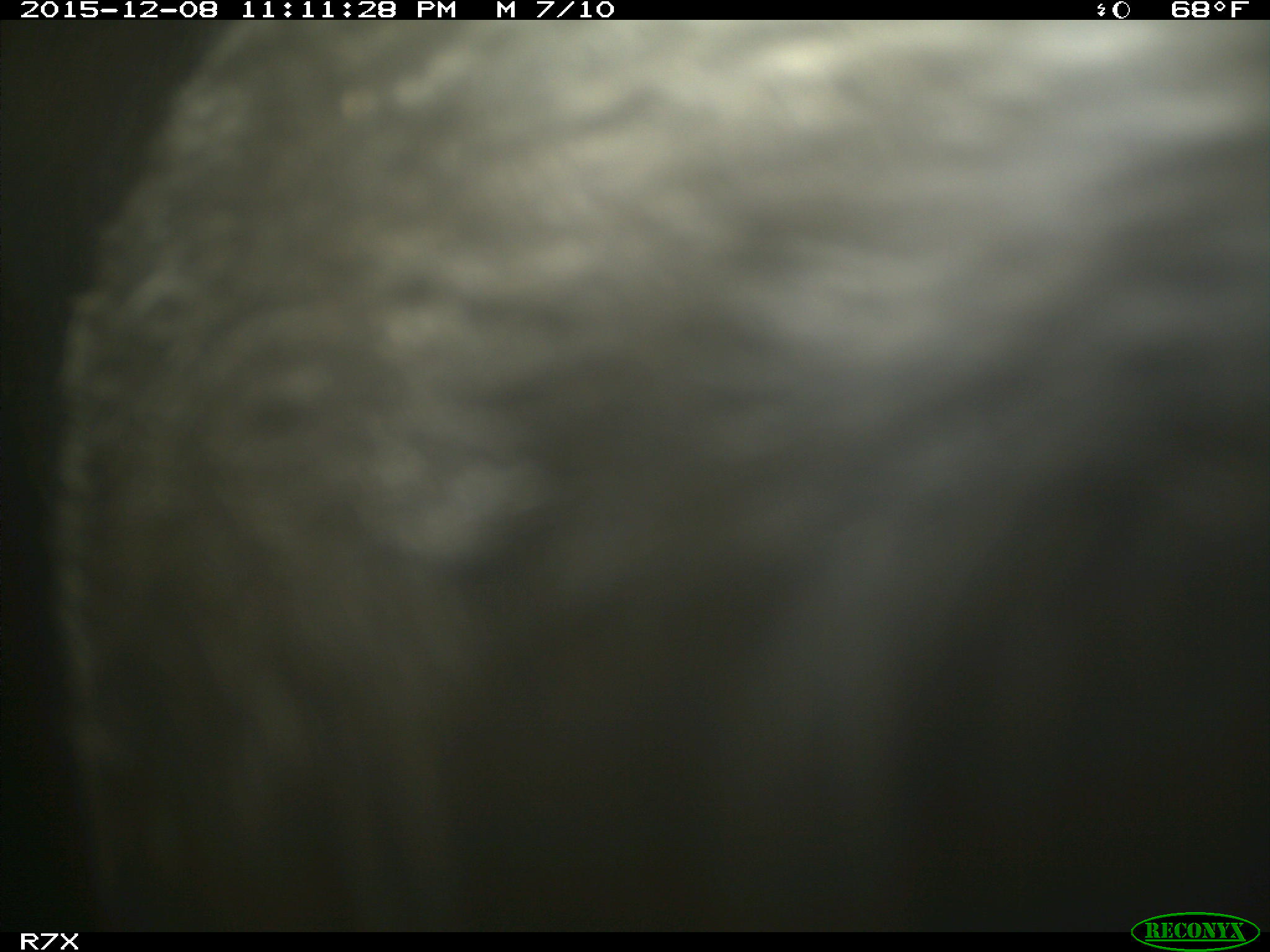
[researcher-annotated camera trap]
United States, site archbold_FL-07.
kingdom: Animalia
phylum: Chordata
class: Mammalia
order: Artiodactyla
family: Bovidae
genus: Bos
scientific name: Bos taurus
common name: domestic cow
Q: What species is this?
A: Bos taurus (domestic cow).